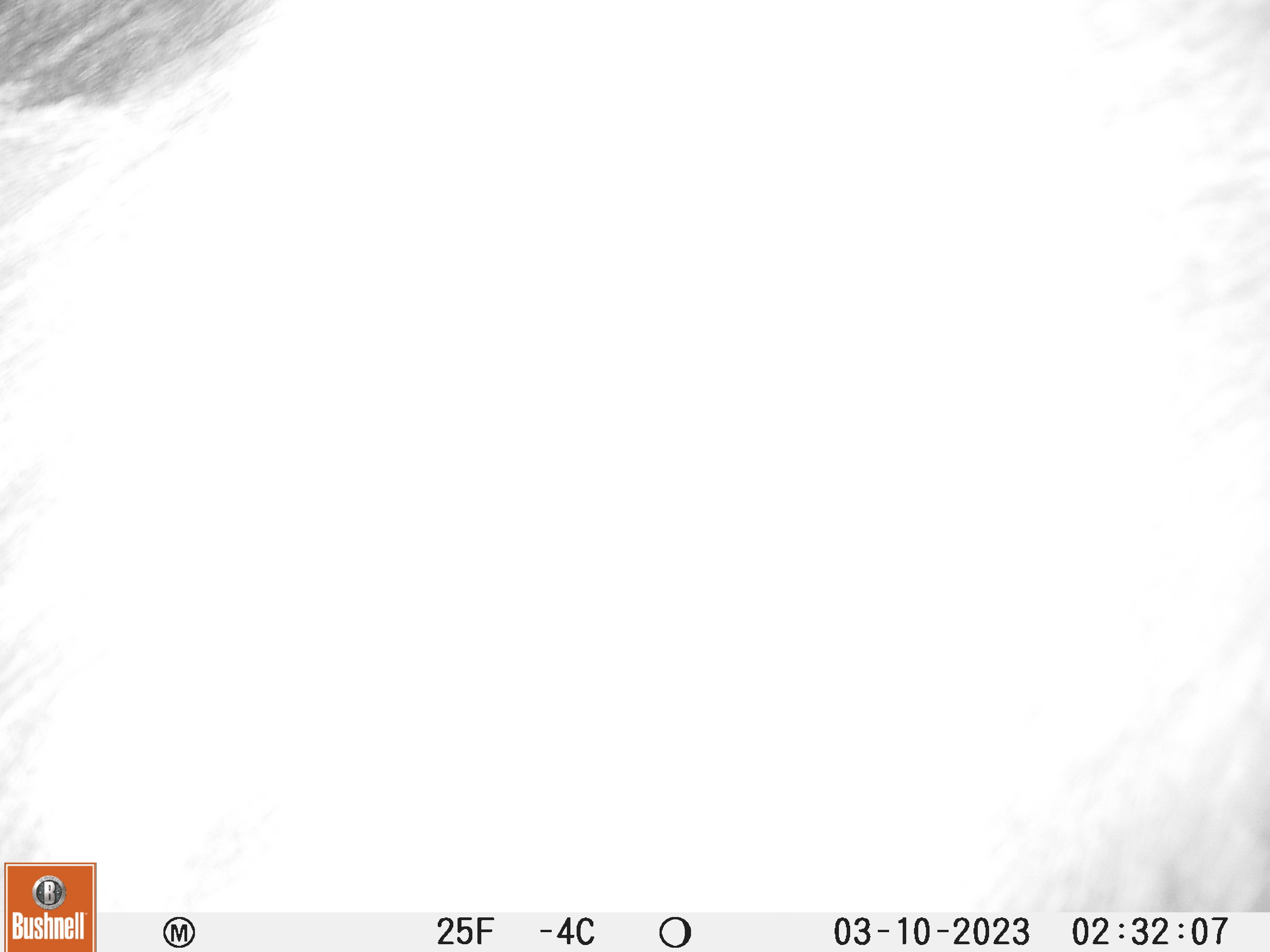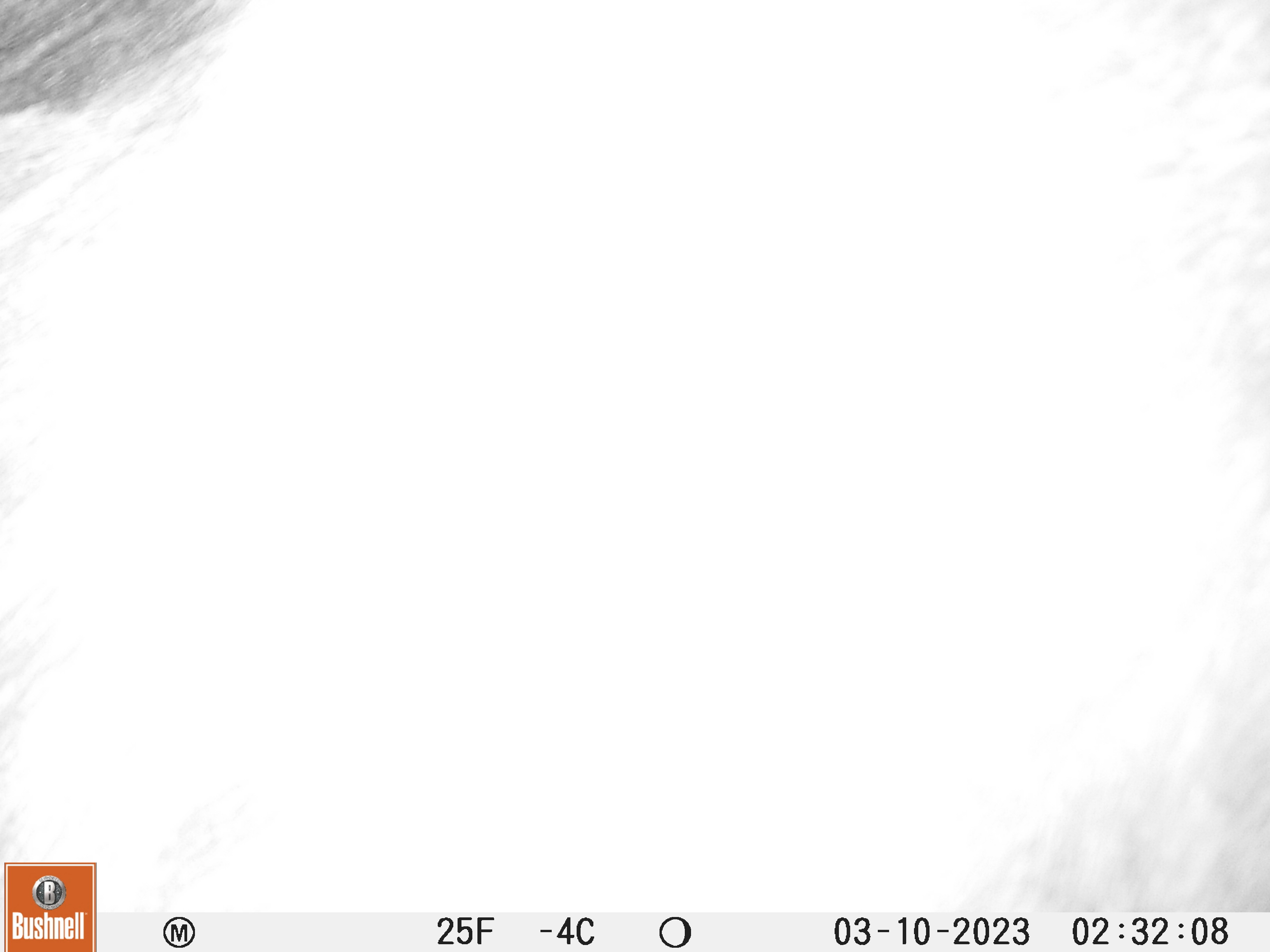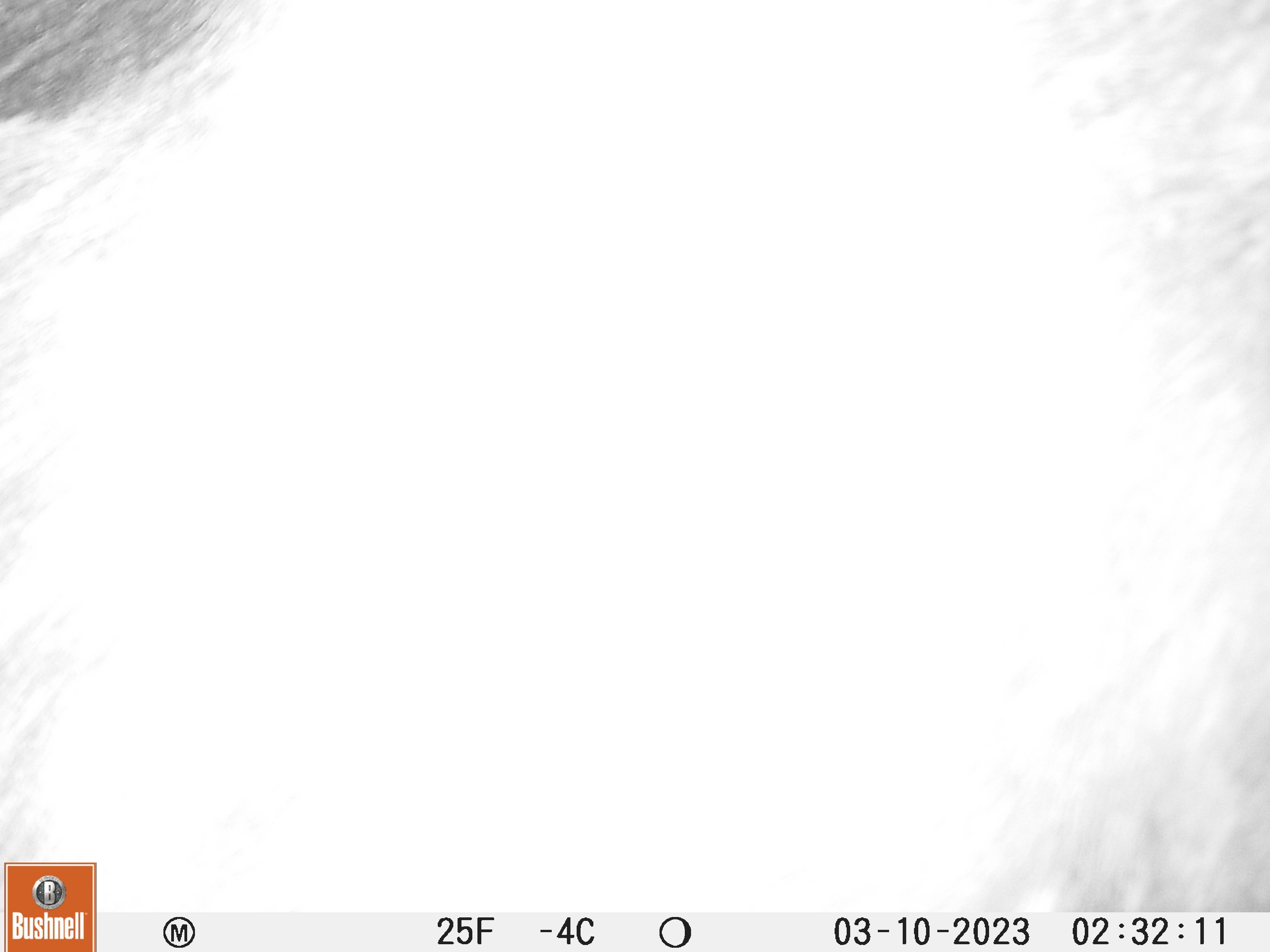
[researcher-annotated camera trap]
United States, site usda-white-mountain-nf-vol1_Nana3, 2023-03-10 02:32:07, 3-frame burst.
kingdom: Animalia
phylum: Chordata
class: Mammalia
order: Artiodactyla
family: Cervidae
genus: Alces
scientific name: Alces alces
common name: moose